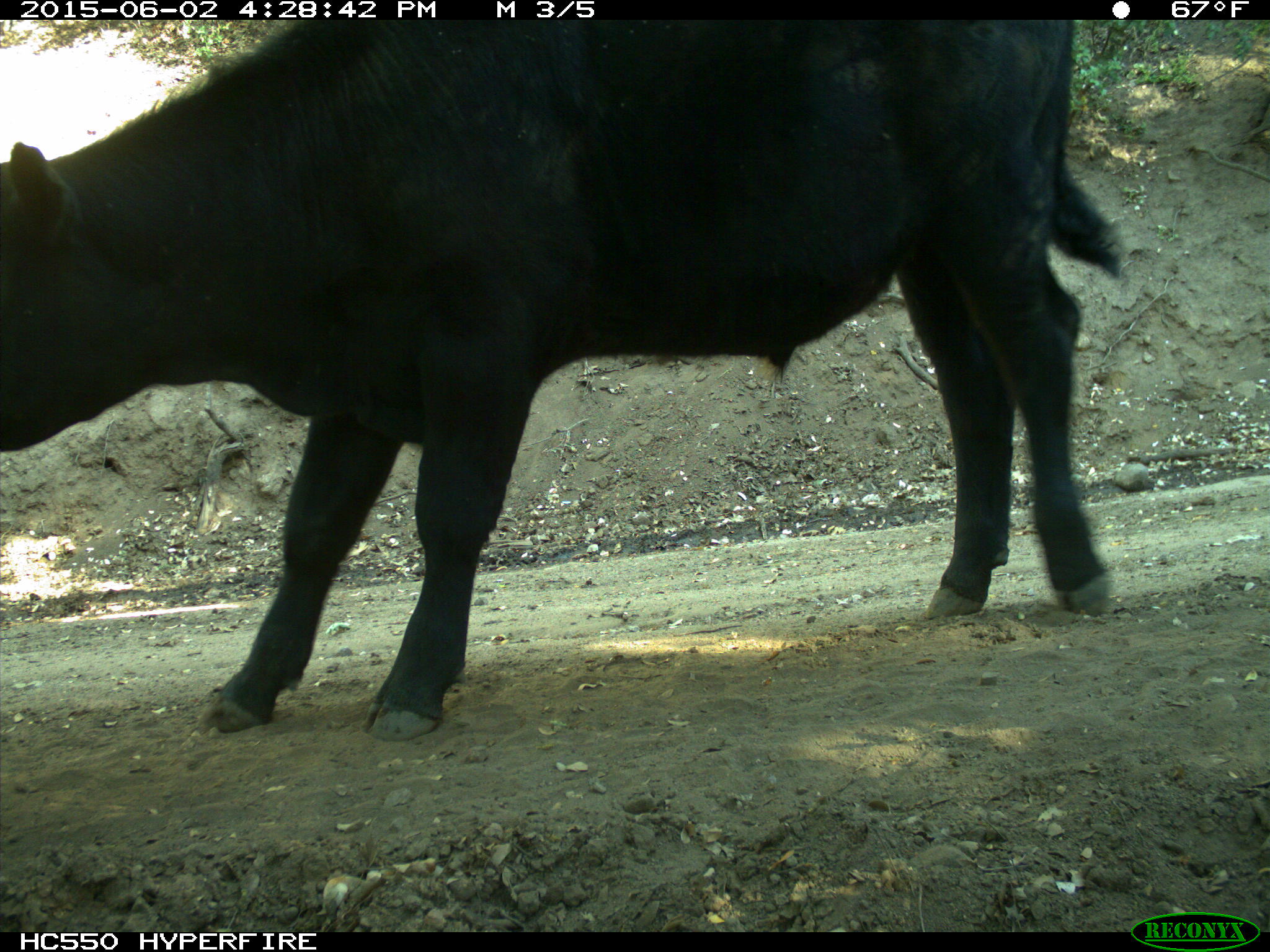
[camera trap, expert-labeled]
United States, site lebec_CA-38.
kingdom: Animalia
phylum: Chordata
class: Mammalia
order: Artiodactyla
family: Bovidae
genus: Bos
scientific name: Bos taurus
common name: domestic cow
Bos taurus (domestic cow).